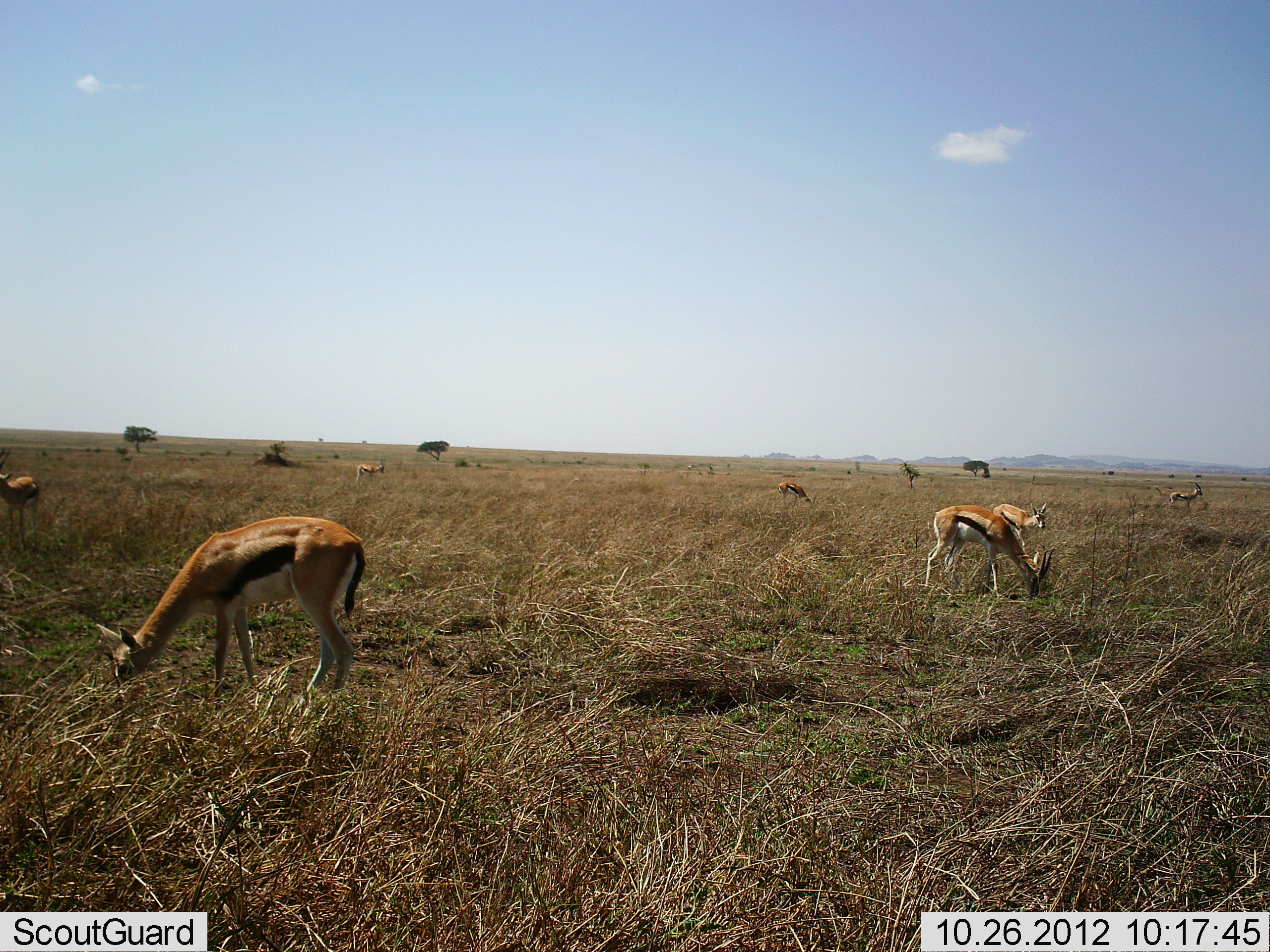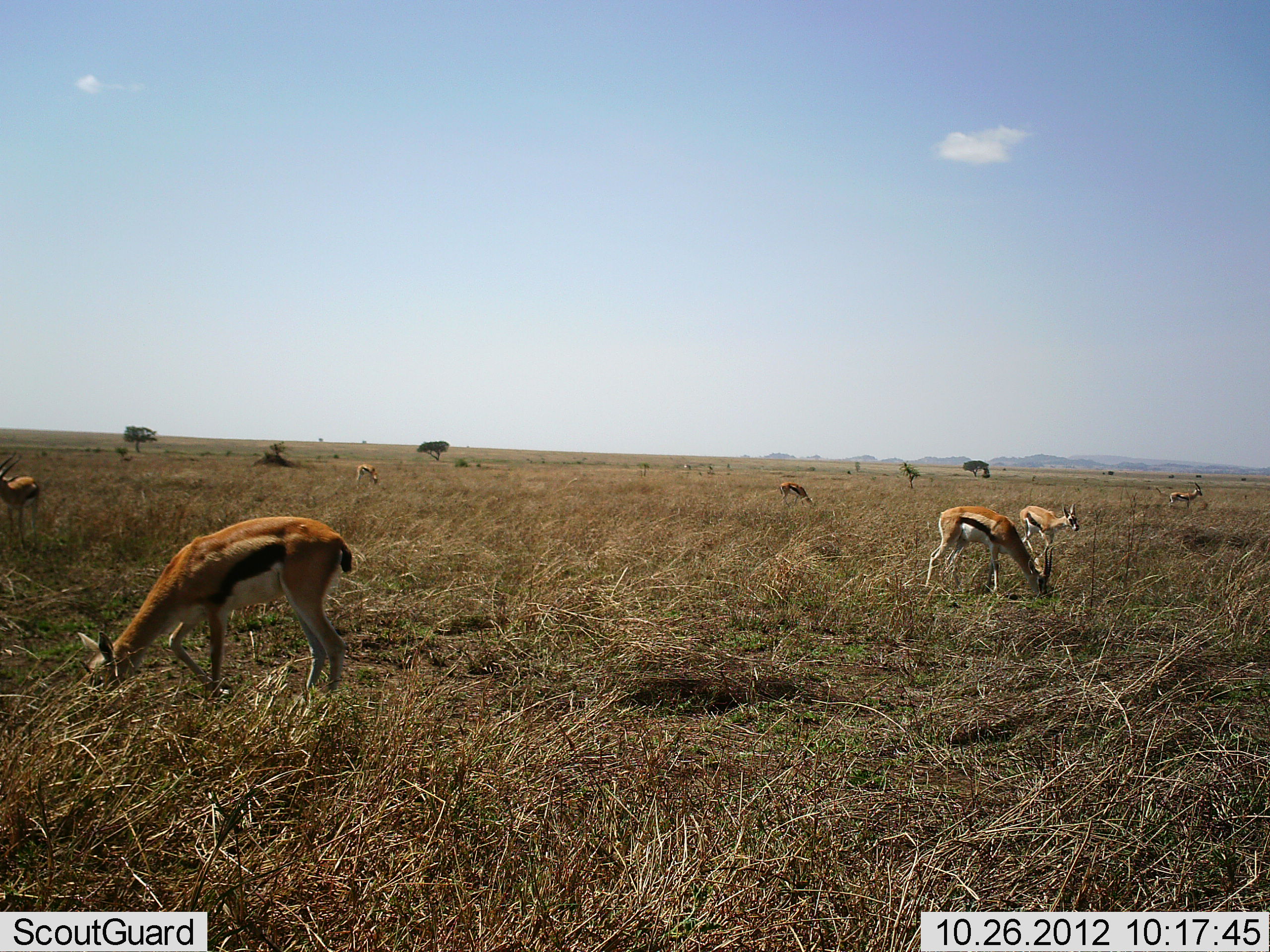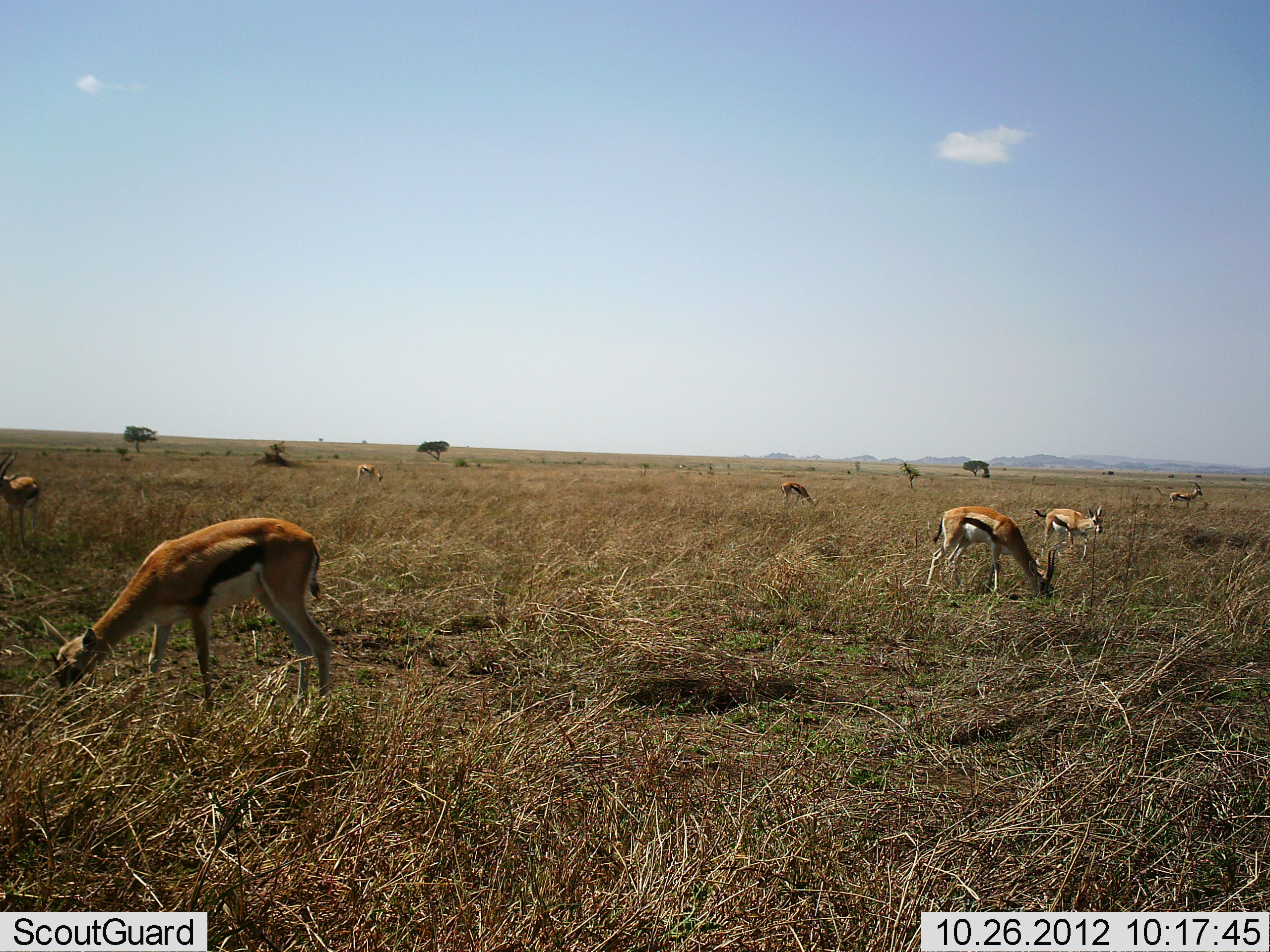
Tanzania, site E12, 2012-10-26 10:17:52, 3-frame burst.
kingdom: Animalia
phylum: Chordata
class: Mammalia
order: Artiodactyla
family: Bovidae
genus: Eudorcas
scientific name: Eudorcas thomsonii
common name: thomson's gazelle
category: gazellethomsons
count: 7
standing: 60%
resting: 0%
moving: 60%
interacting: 0%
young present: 0%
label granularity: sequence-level